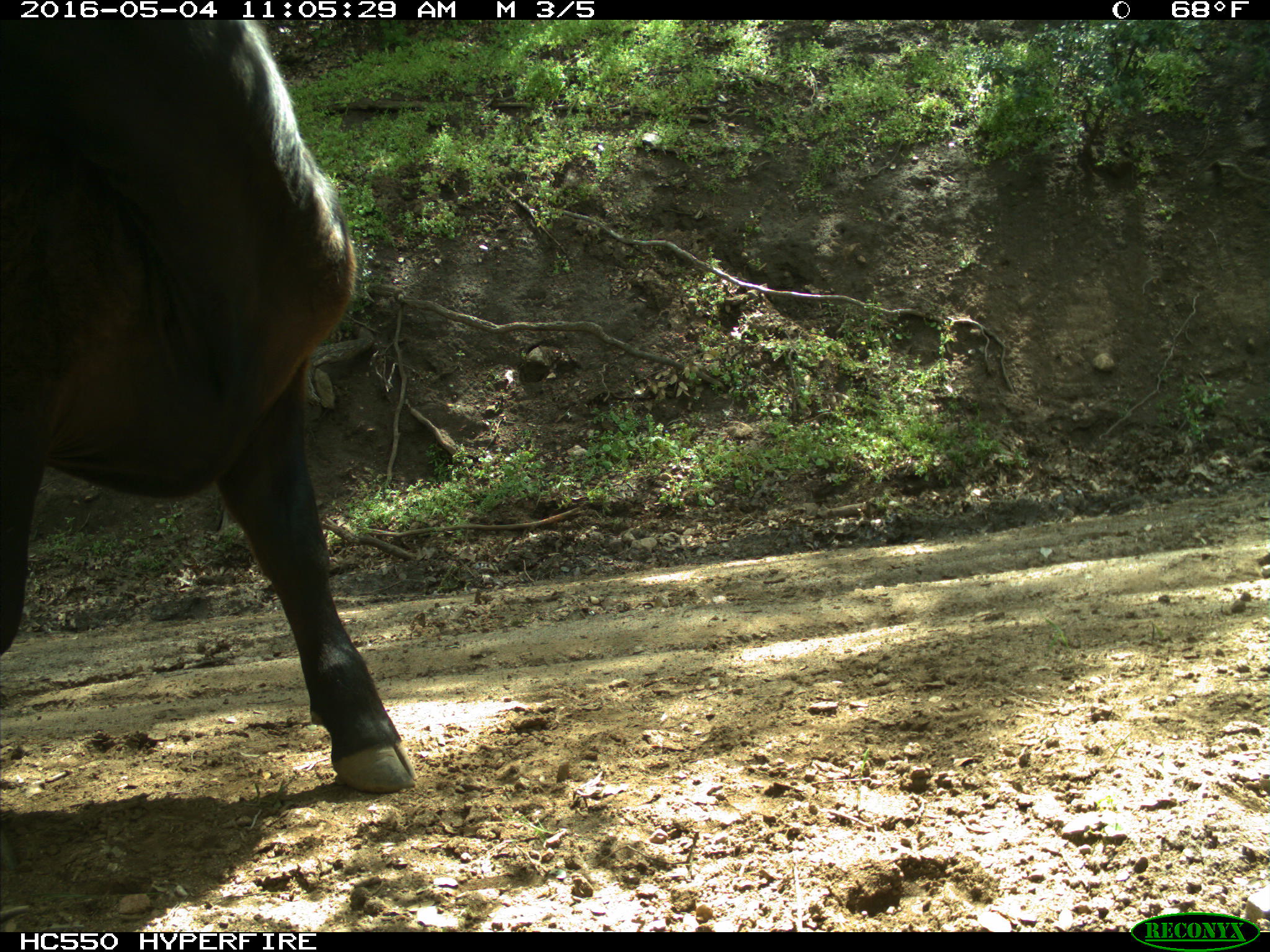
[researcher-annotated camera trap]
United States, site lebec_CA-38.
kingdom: Animalia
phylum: Chordata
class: Mammalia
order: Artiodactyla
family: Bovidae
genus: Bos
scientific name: Bos taurus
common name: domestic cow